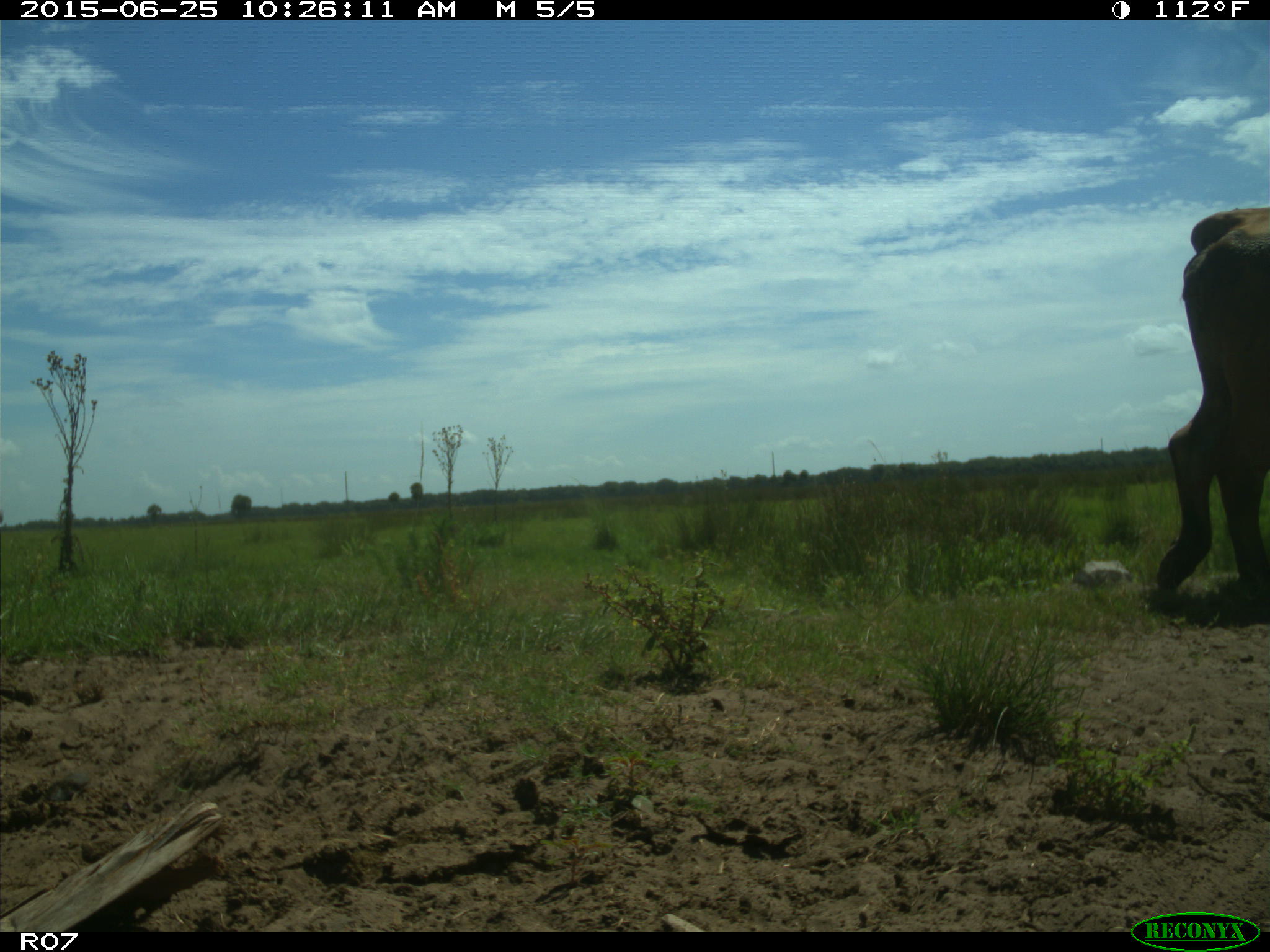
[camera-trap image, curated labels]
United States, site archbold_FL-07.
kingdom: Animalia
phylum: Chordata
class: Mammalia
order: Artiodactyla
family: Bovidae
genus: Bos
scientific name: Bos taurus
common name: domestic cow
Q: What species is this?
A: Bos taurus (domestic cow).